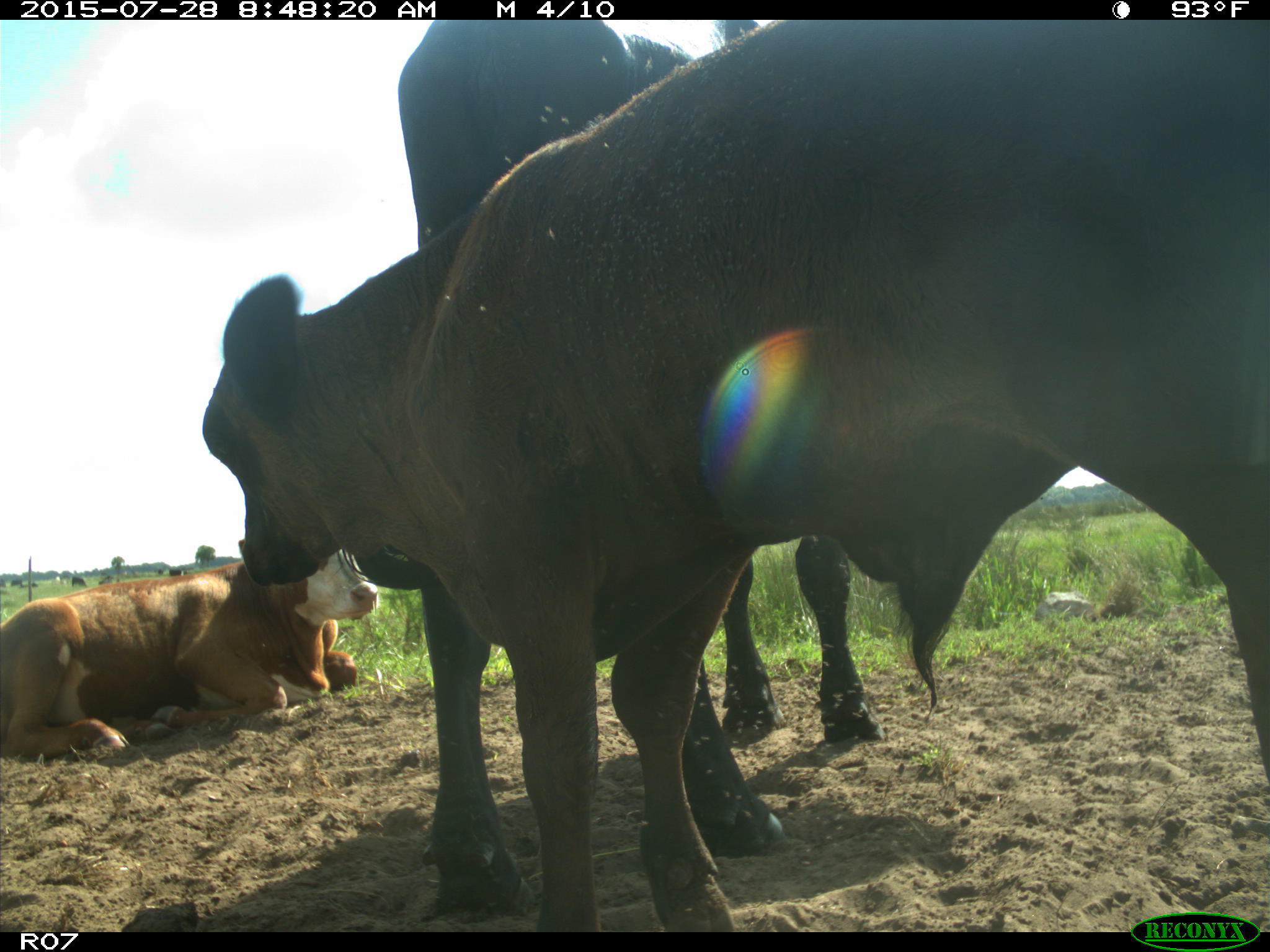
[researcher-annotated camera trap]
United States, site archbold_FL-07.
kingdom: Animalia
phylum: Chordata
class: Mammalia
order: Artiodactyla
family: Bovidae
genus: Bos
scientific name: Bos taurus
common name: domestic cow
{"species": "Bos taurus (domestic cow)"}